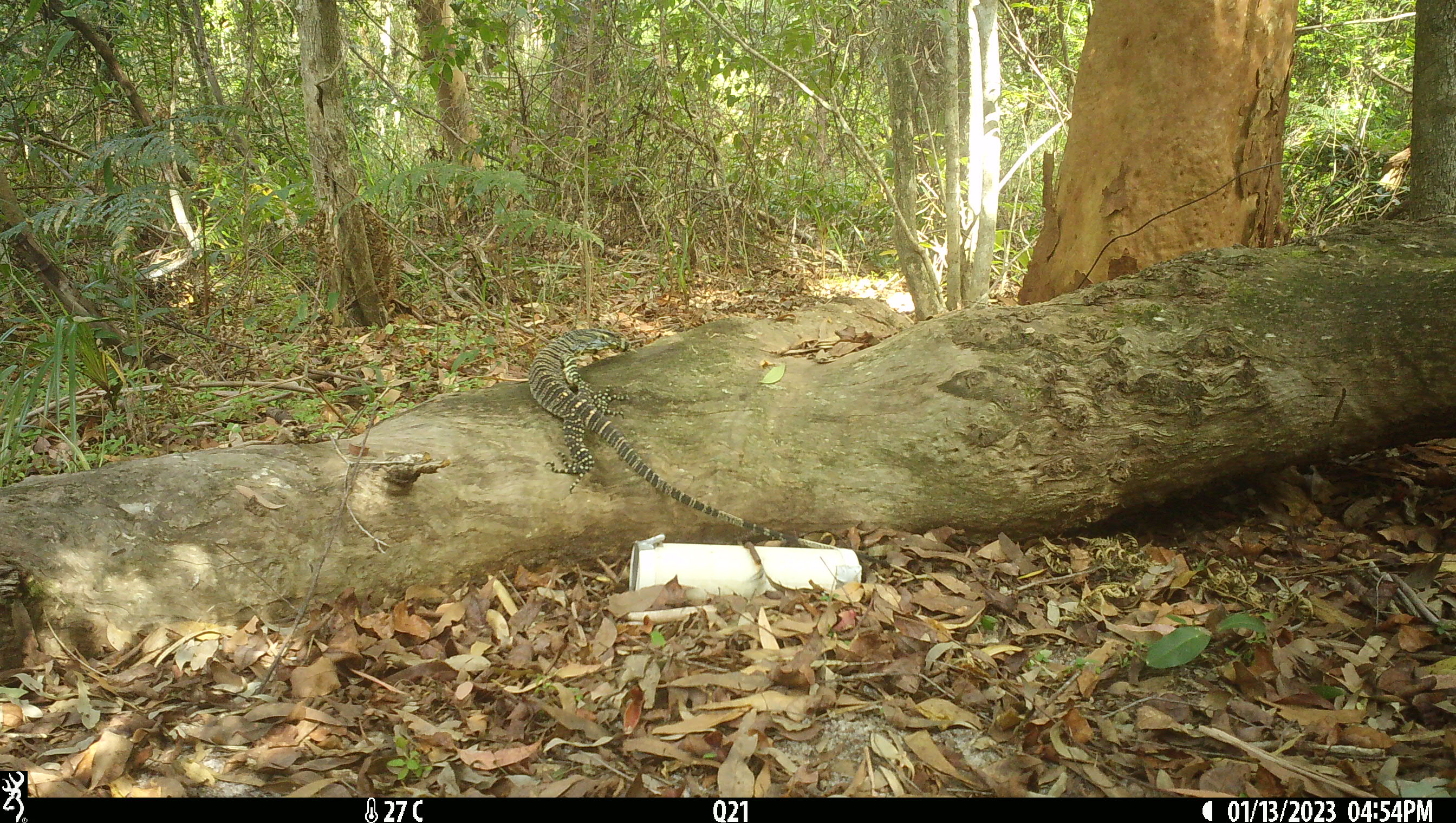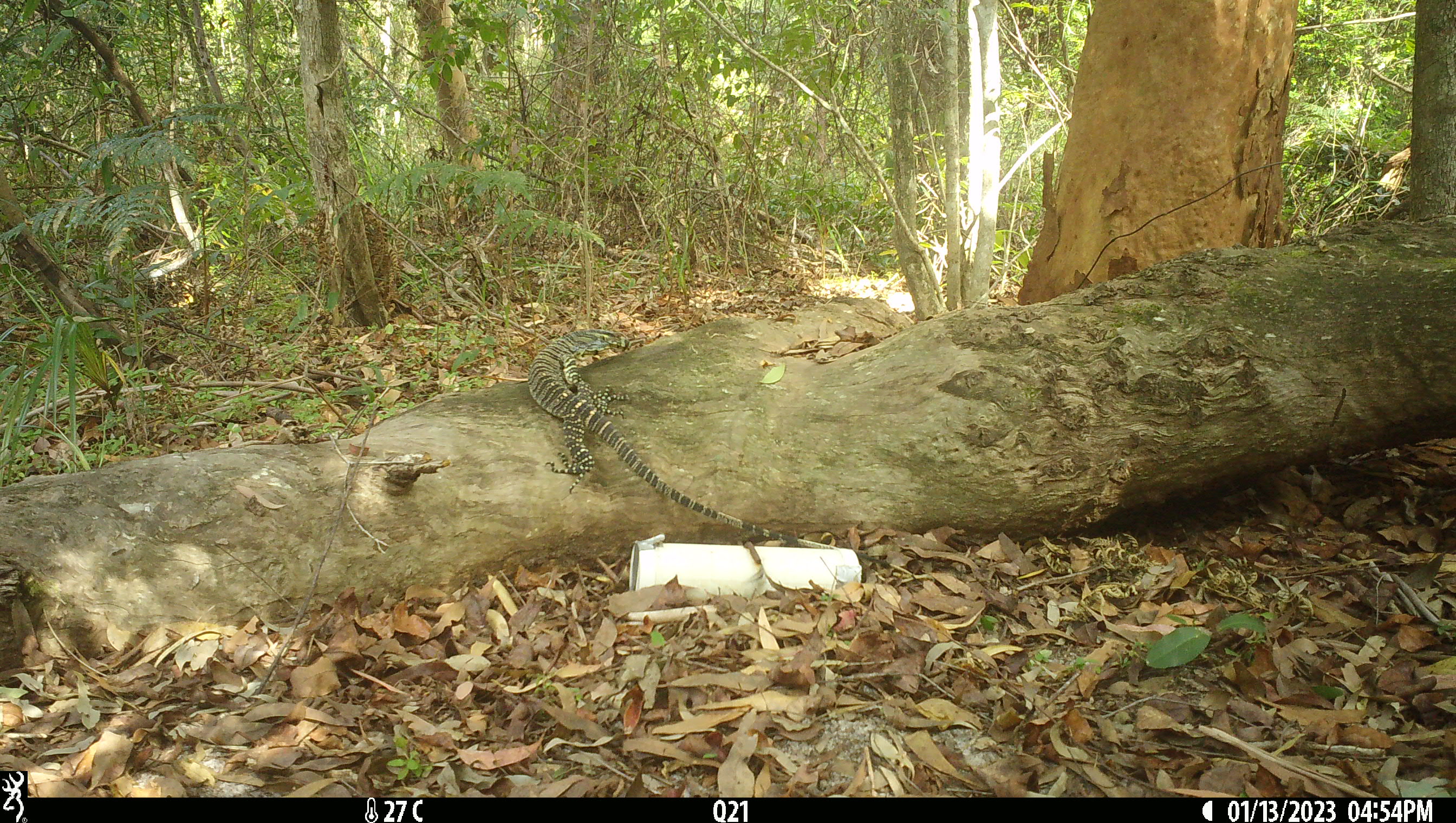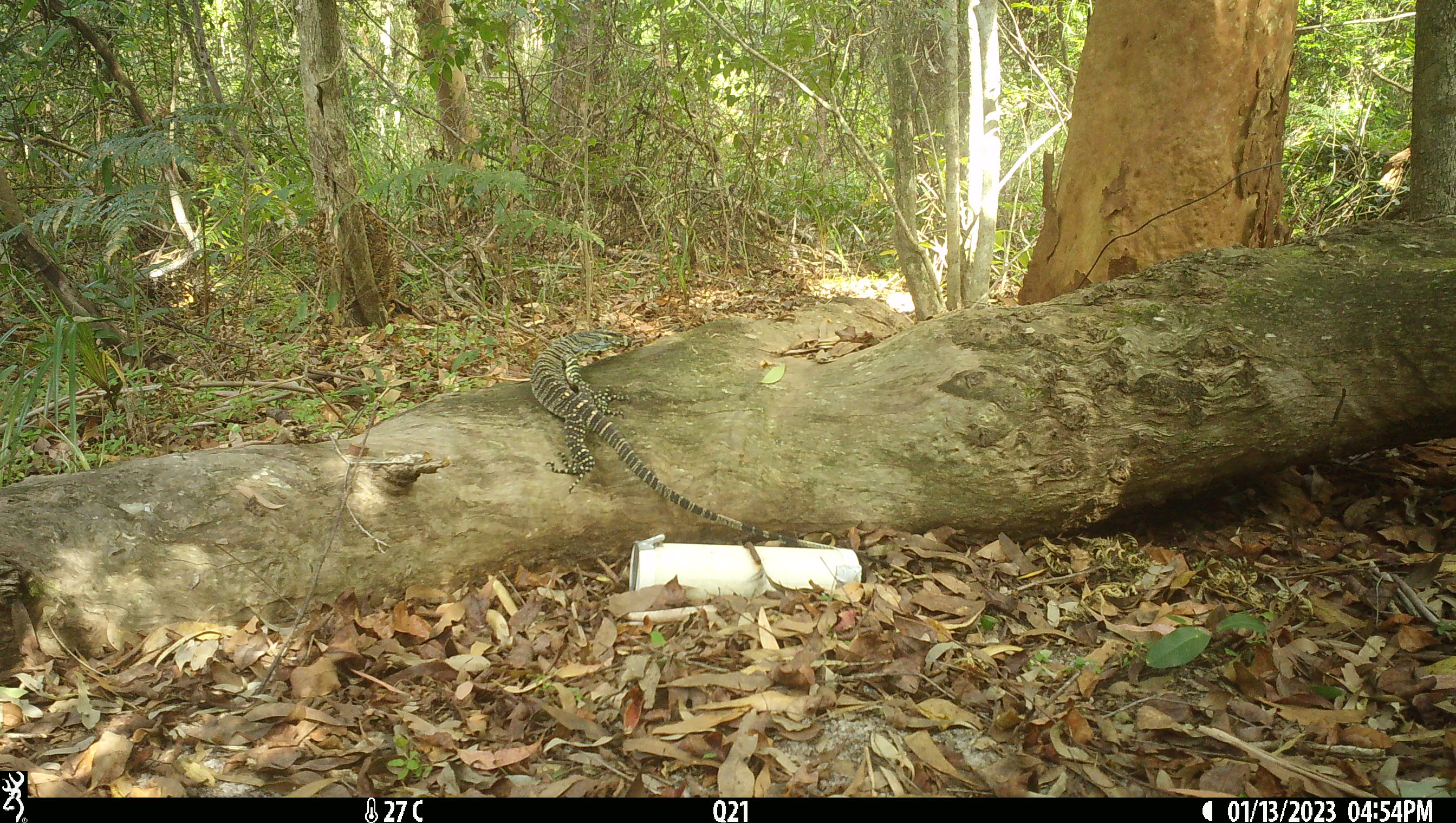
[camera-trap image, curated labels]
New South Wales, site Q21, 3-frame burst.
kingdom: Animalia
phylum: Chordata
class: Reptilia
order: Squamata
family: Varanidae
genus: Varanus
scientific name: Varanus varius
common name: lace monitor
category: goanna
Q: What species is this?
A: Goanna (lace monitor) (Varanus varius).